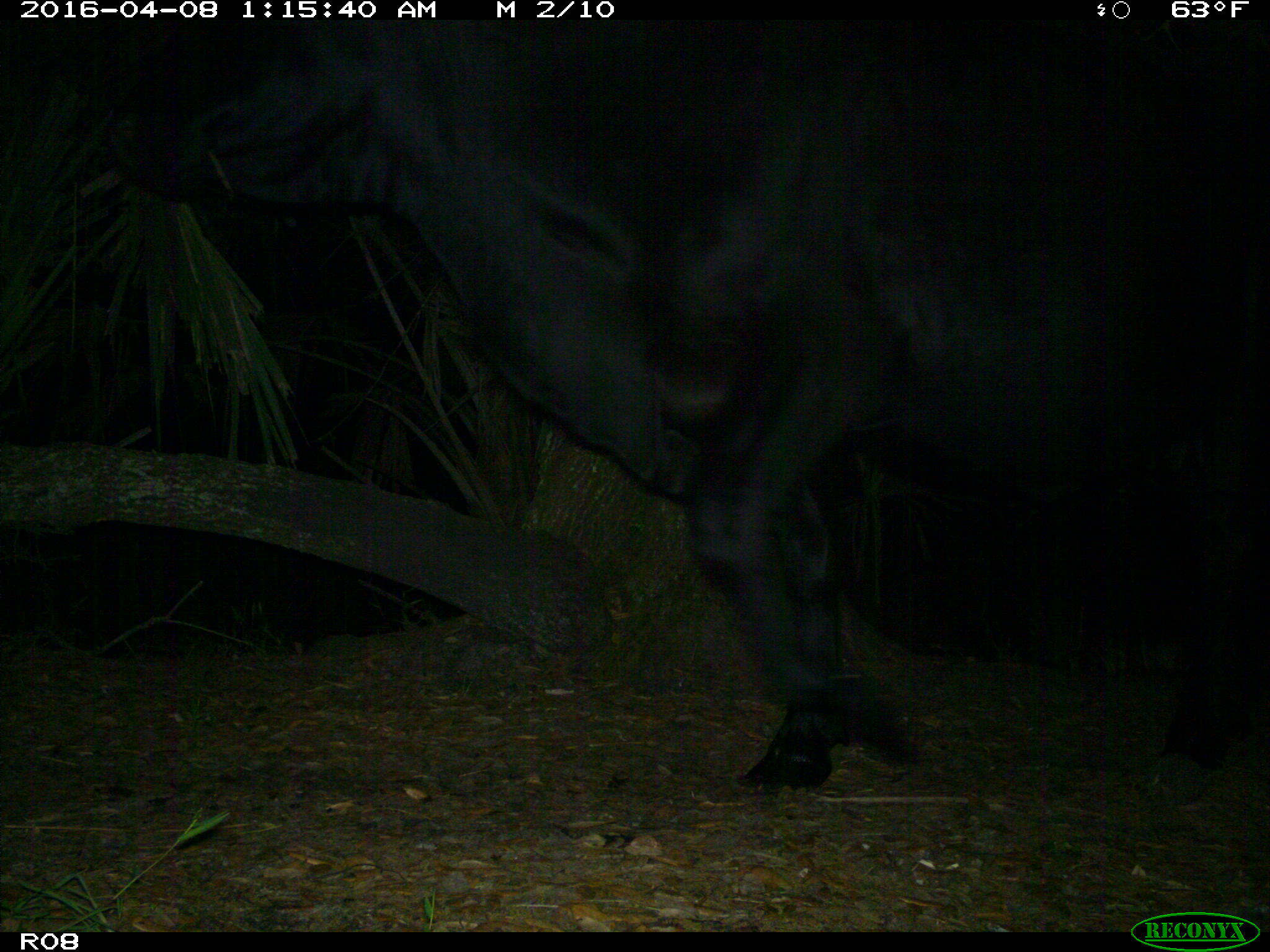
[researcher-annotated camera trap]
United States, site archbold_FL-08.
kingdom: Animalia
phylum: Chordata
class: Mammalia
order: Artiodactyla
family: Bovidae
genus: Bos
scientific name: Bos taurus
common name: domestic cow